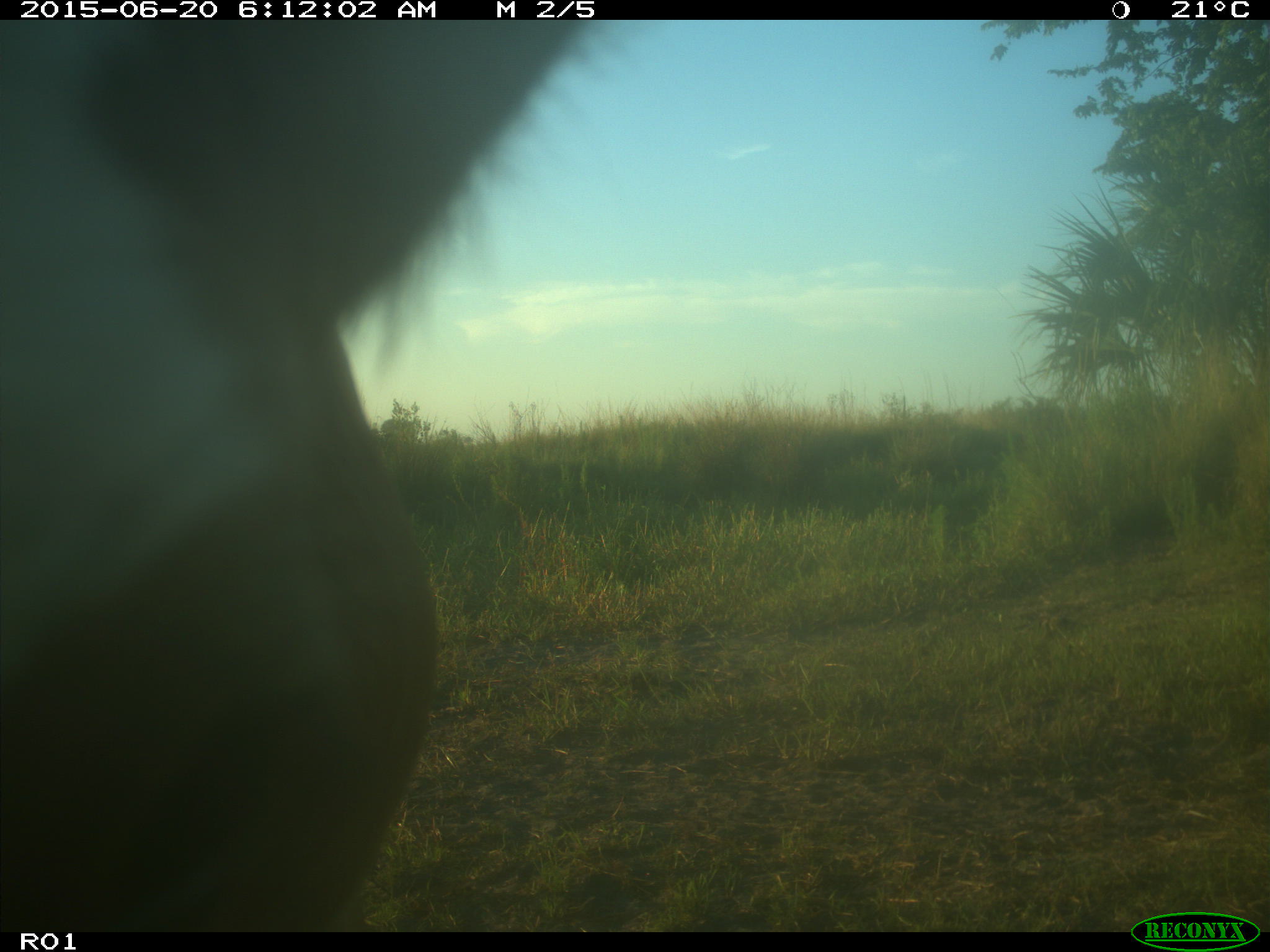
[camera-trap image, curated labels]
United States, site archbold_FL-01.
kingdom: Animalia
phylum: Chordata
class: Mammalia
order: Artiodactyla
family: Bovidae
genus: Bos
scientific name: Bos taurus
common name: domestic cow